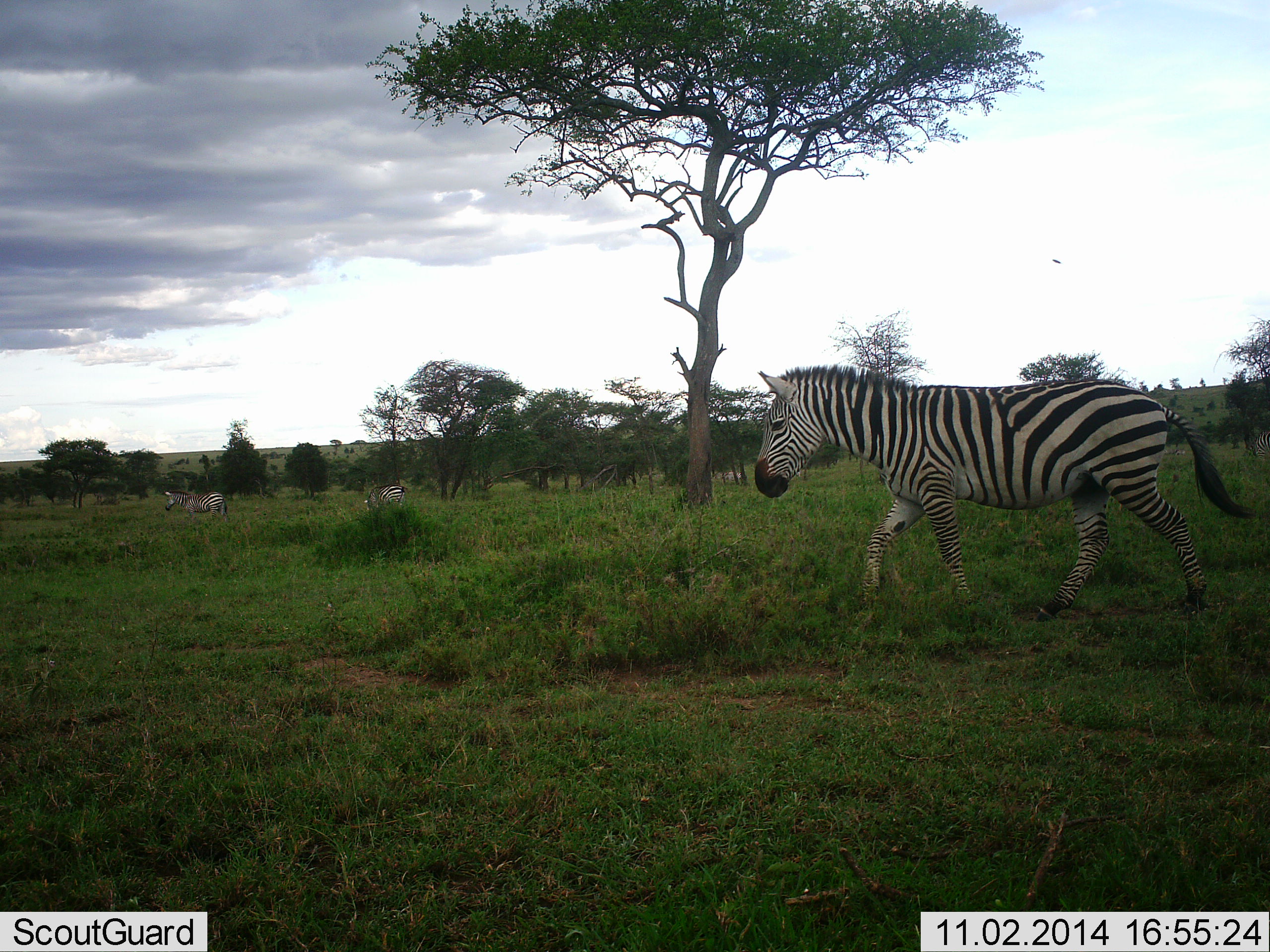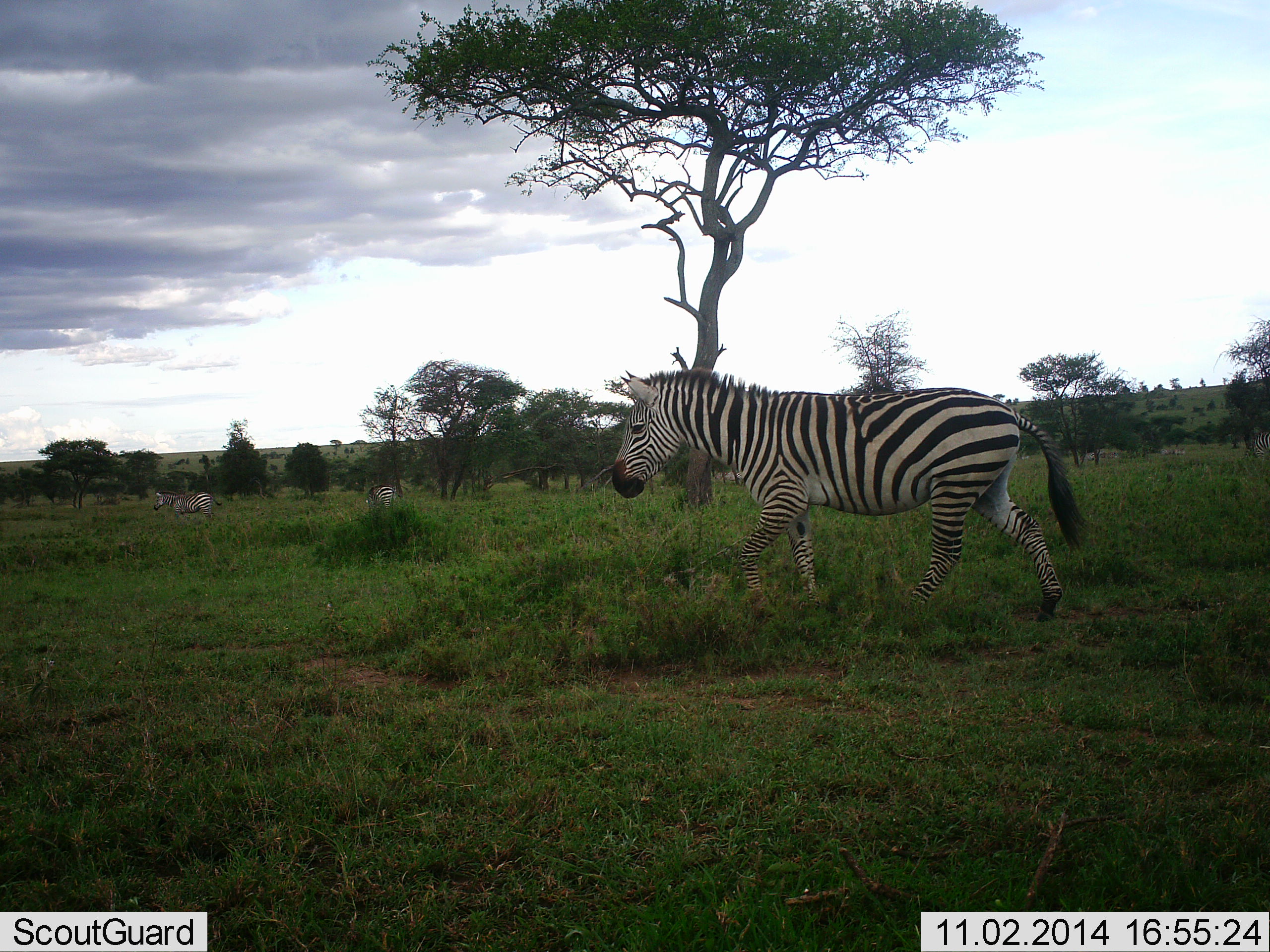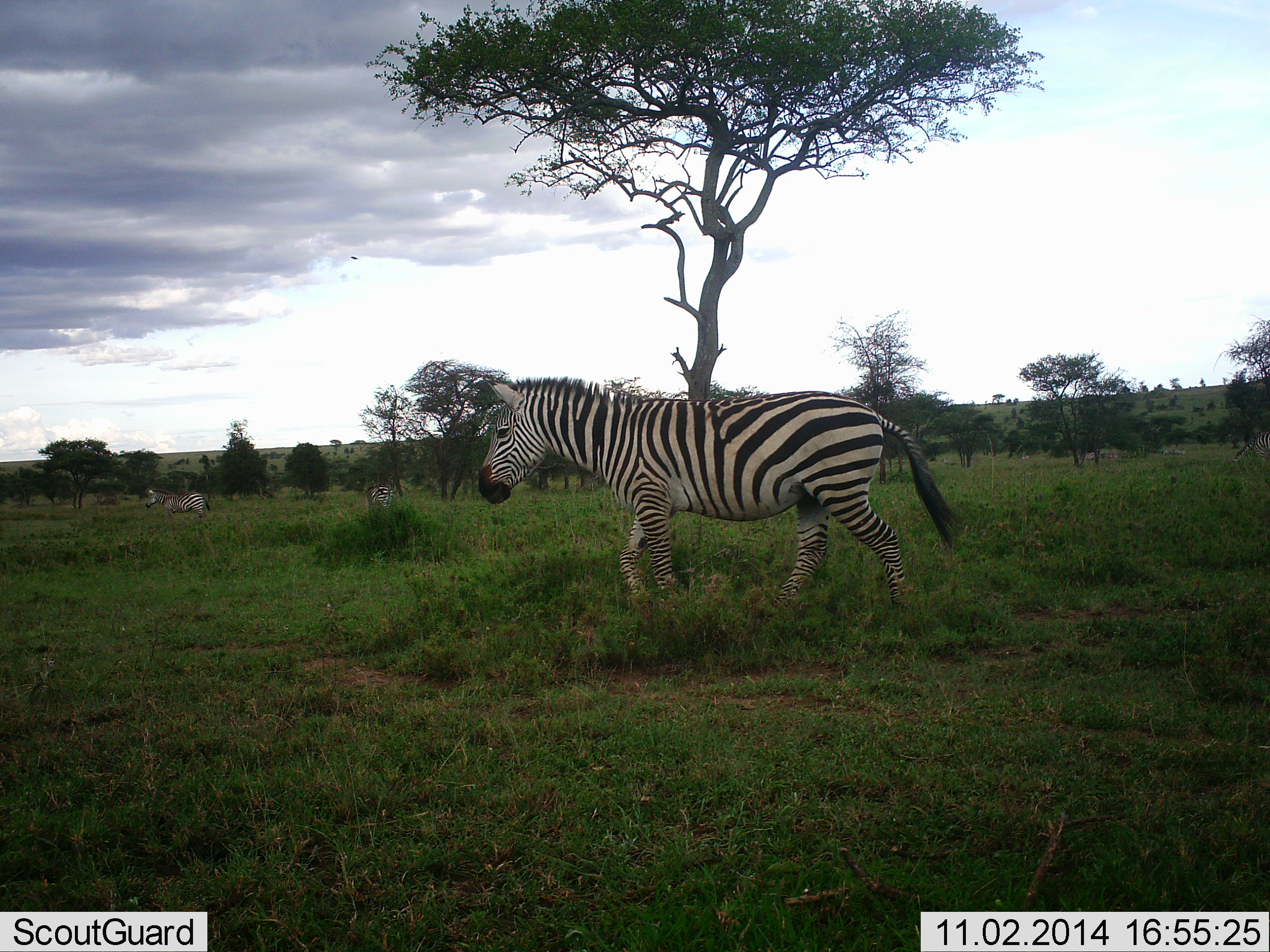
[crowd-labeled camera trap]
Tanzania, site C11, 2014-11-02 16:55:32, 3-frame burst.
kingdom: Animalia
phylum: Chordata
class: Mammalia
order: Perissodactyla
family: Equidae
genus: Equus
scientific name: Equus quagga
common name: plains zebra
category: zebra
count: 3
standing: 36%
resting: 0%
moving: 100%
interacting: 0%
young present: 0%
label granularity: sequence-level